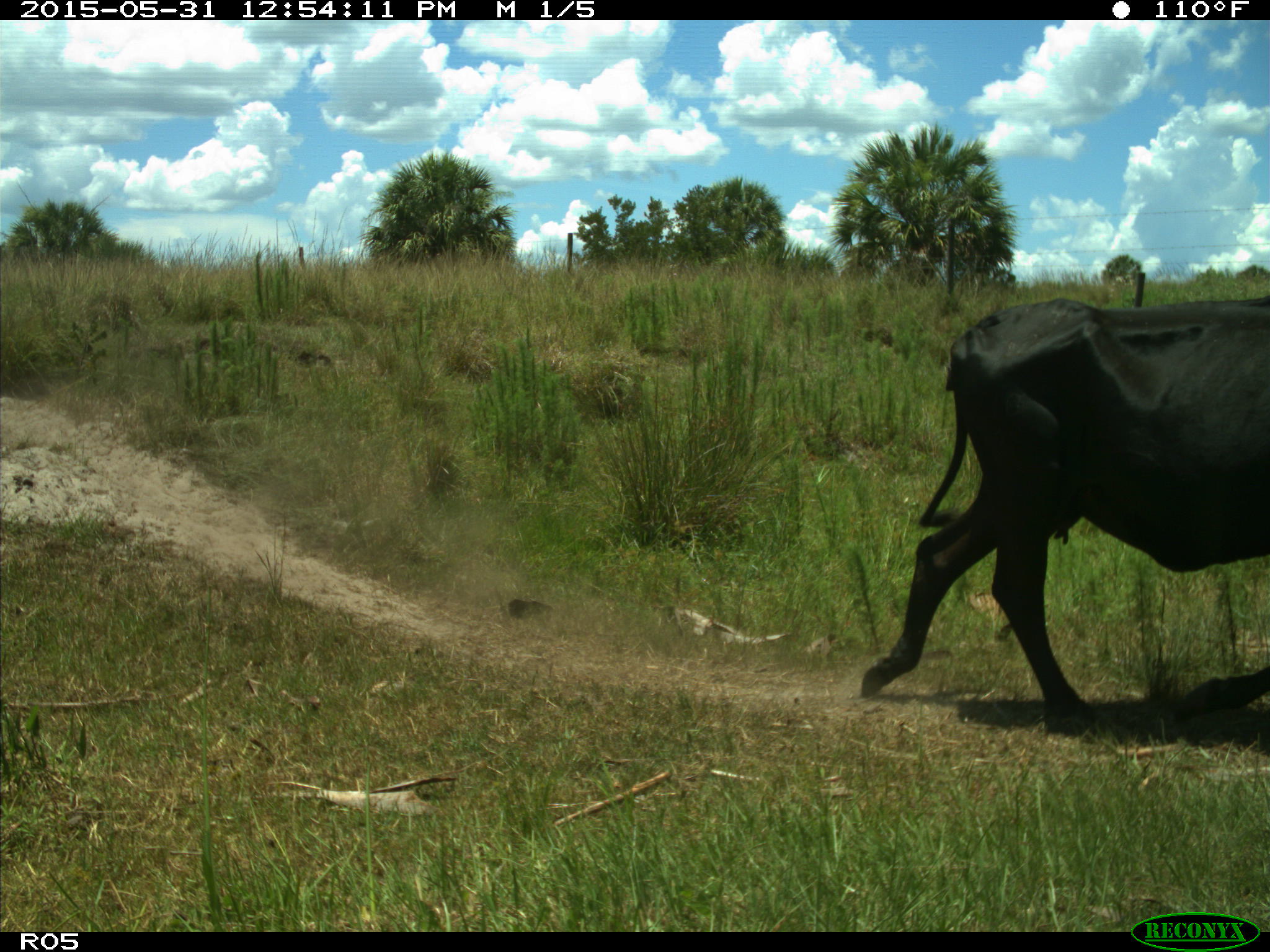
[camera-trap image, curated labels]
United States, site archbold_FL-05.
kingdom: Animalia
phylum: Chordata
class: Mammalia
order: Artiodactyla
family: Bovidae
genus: Bos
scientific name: Bos taurus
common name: domestic cow